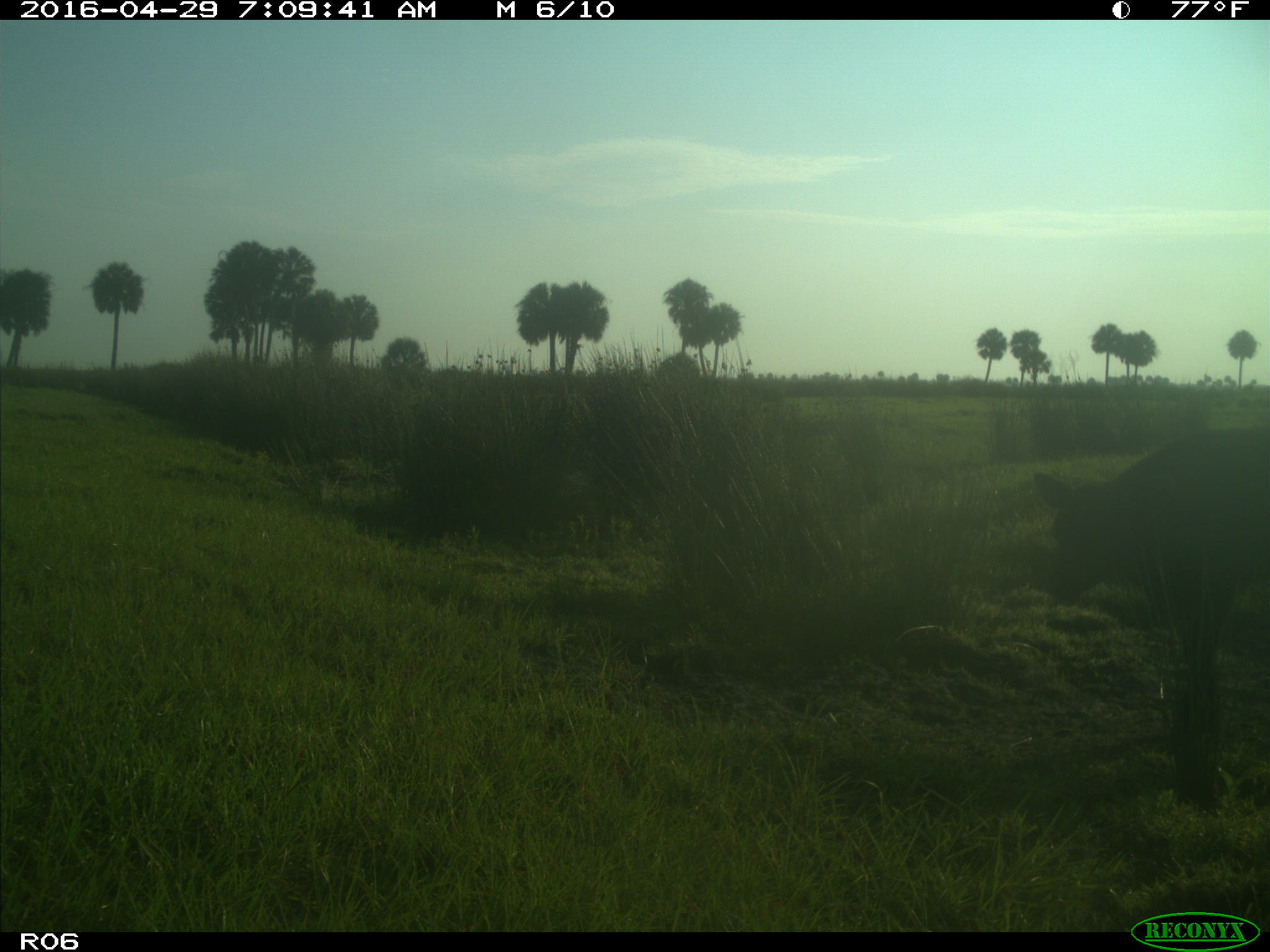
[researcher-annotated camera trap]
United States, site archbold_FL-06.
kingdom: Animalia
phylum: Chordata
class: Mammalia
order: Artiodactyla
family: Bovidae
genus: Bos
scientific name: Bos taurus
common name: domestic cow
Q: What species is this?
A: Bos taurus (domestic cow).